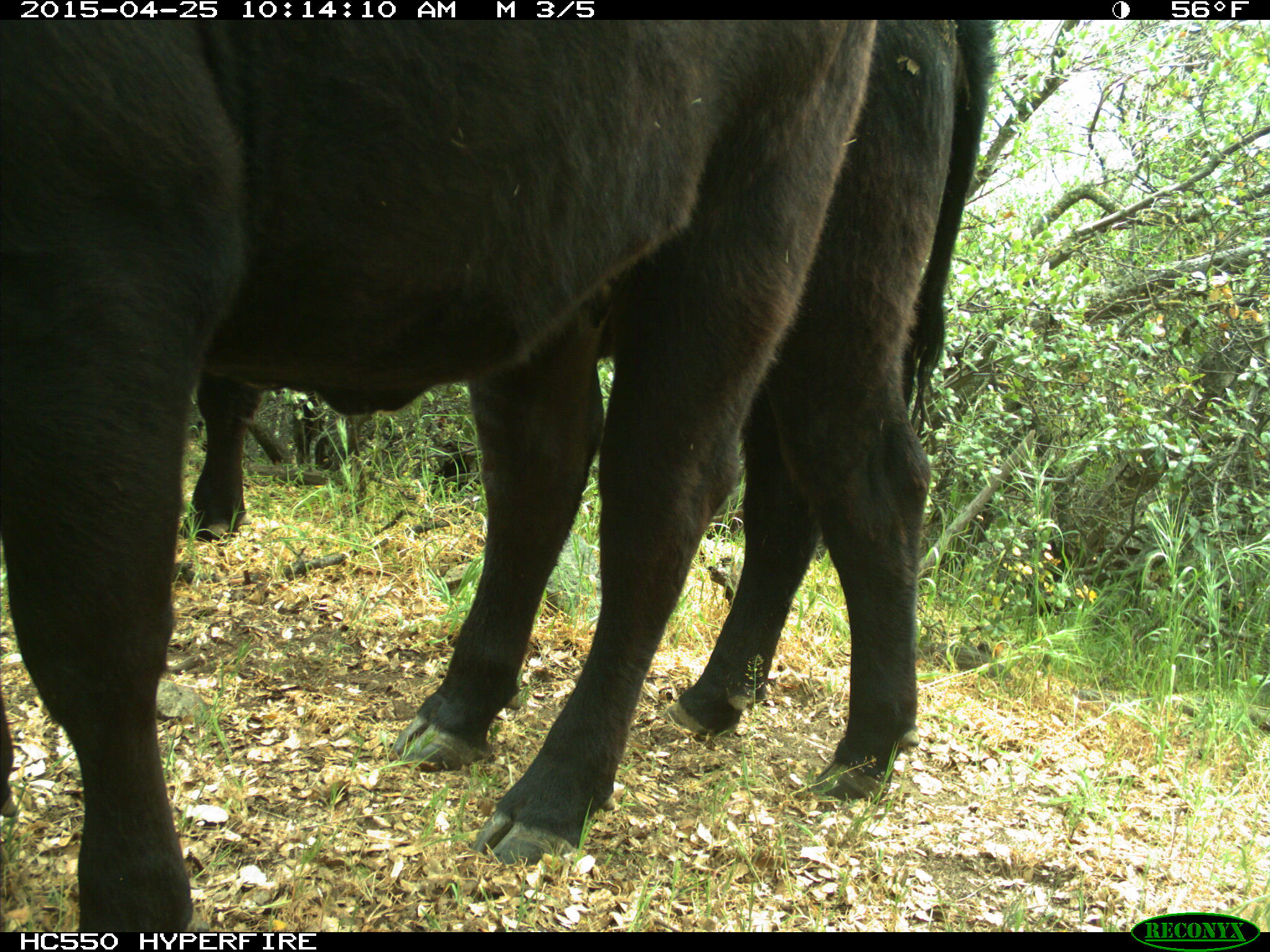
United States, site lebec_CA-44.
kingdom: Animalia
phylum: Chordata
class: Mammalia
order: Artiodactyla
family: Suidae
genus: Sus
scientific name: Sus scrofa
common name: wild boar